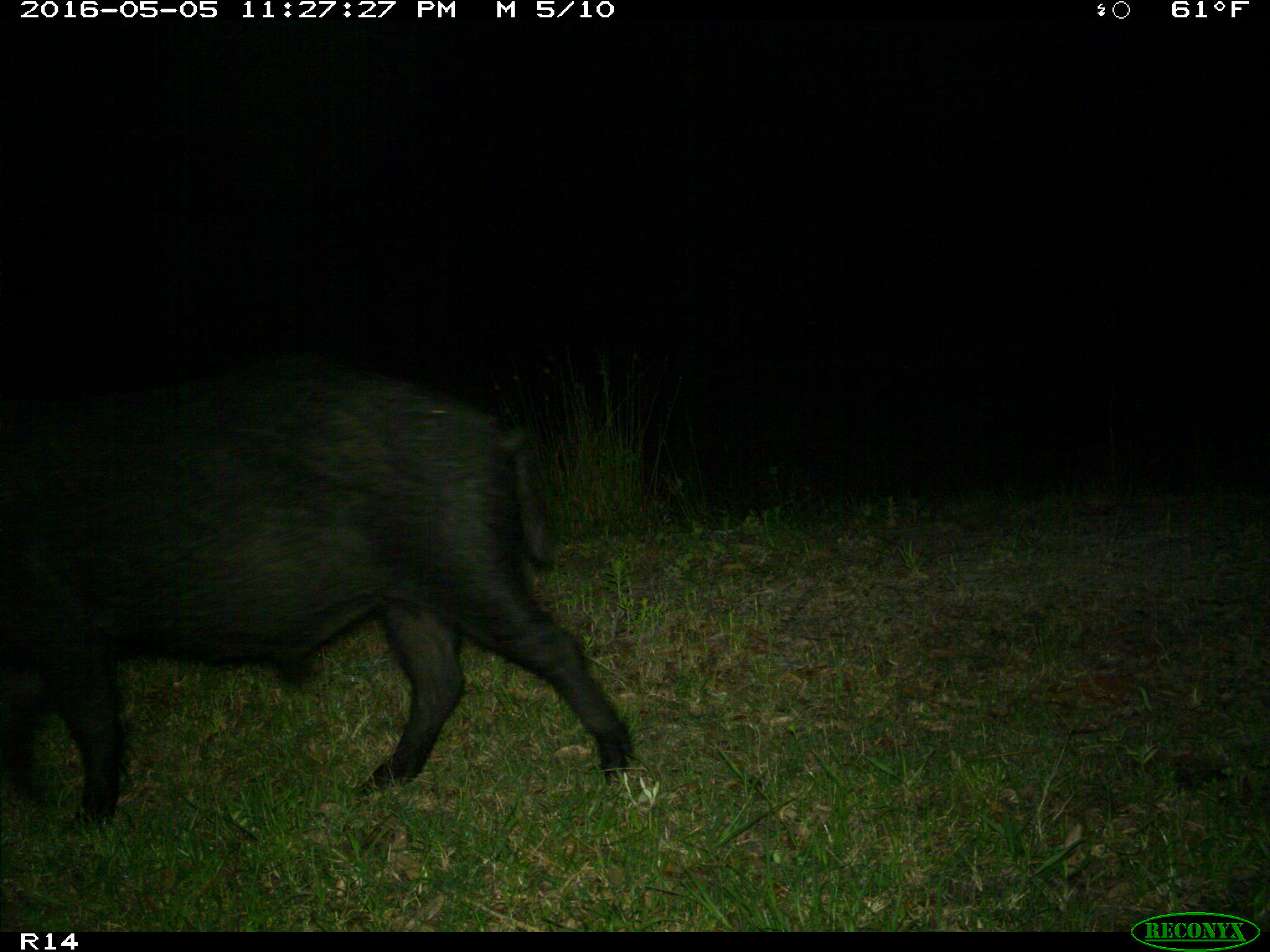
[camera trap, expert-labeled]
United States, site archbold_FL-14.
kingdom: Animalia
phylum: Chordata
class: Mammalia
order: Artiodactyla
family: Suidae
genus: Sus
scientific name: Sus scrofa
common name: wild boar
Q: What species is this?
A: Sus scrofa (wild boar).